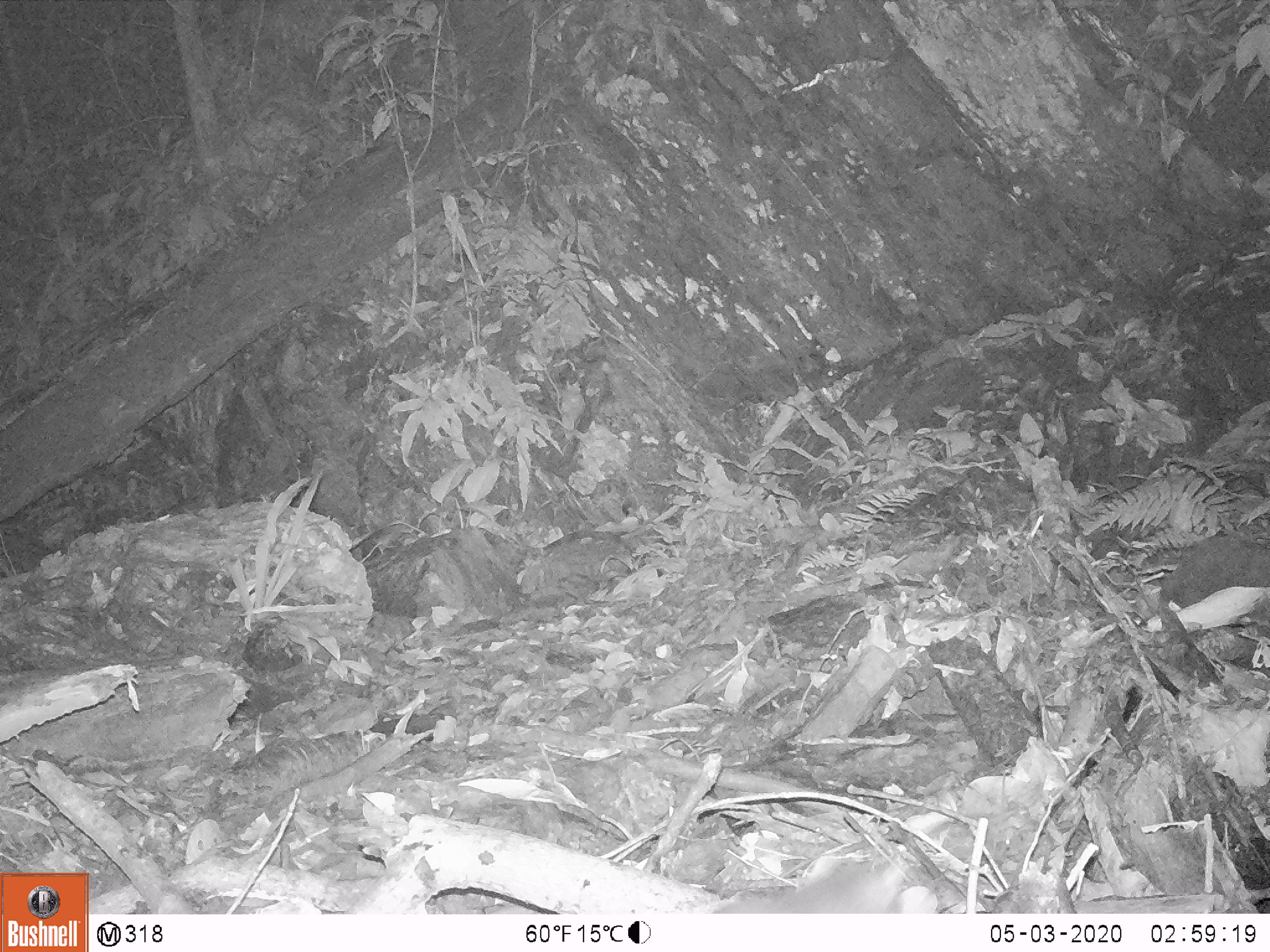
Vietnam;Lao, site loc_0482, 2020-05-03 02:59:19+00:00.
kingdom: Animalia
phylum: Chordata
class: Mammalia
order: Carnivora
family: Mustelidae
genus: Melogale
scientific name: Melogale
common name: ferret badger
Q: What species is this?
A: Ferret badger (Melogale).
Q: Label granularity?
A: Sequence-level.